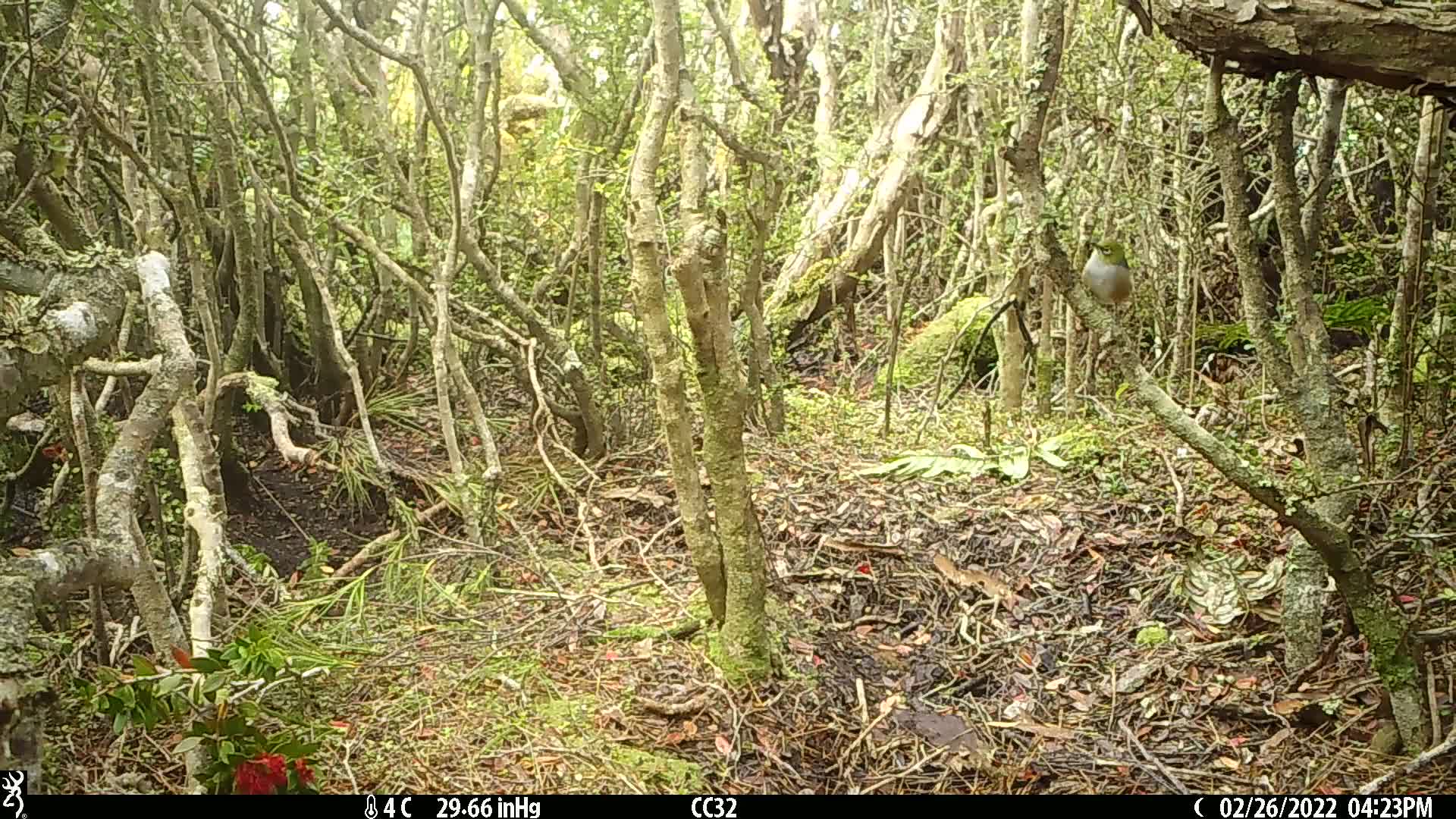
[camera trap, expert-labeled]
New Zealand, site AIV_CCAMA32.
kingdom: Animalia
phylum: Chordata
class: Aves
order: Passeriformes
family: Zosteropidae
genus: Zosterops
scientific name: Zosterops lateralis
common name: silvereye